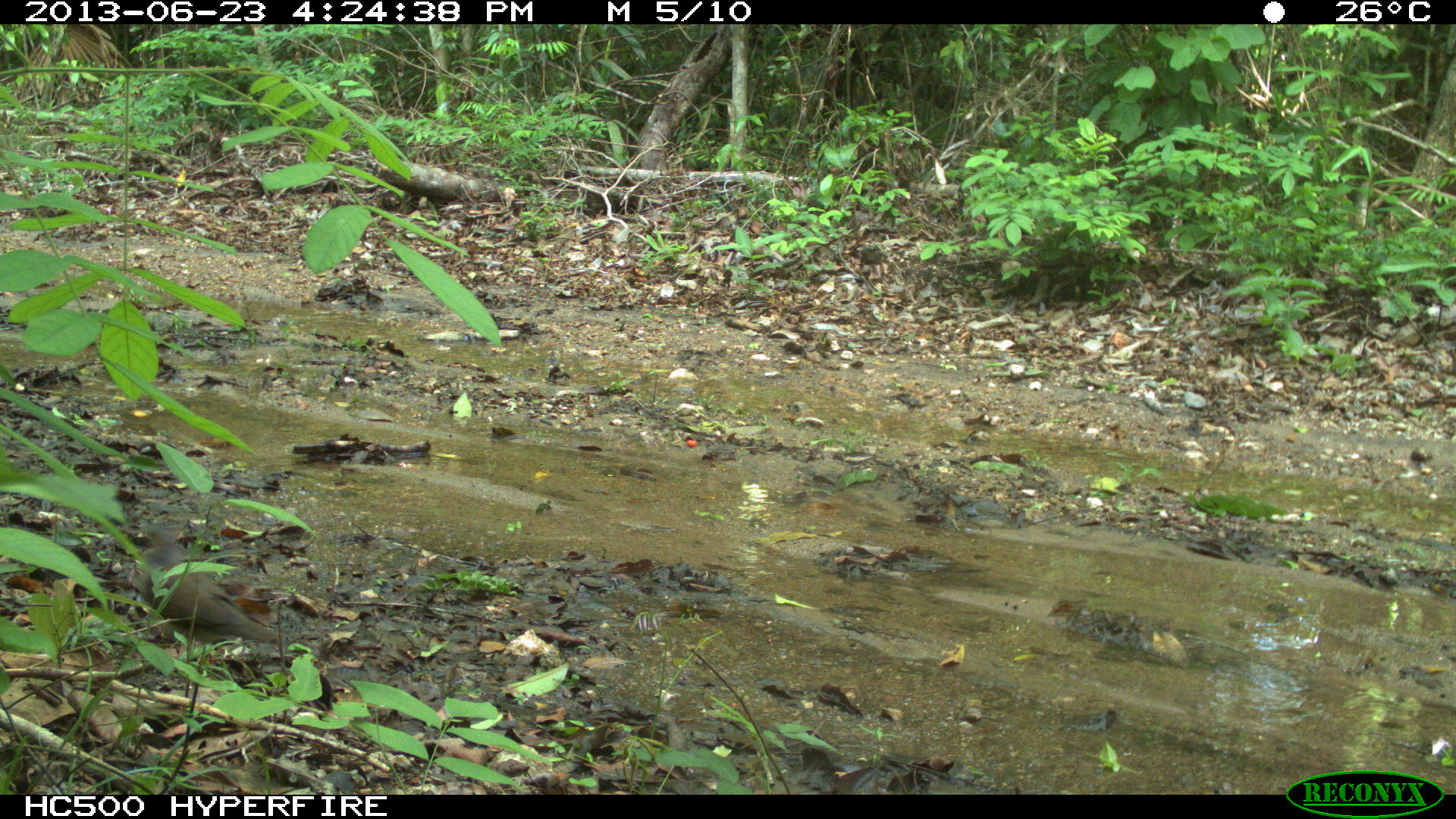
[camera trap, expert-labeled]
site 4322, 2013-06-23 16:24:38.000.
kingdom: Animalia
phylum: Chordata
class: Aves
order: Columbiformes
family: Columbidae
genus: Leptotila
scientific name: Leptotila plumbeiceps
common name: gray-headed dove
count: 1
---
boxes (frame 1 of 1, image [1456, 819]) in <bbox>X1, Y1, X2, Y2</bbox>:
leptotila plumbeiceps: <bbox>128, 521, 284, 645</bbox>